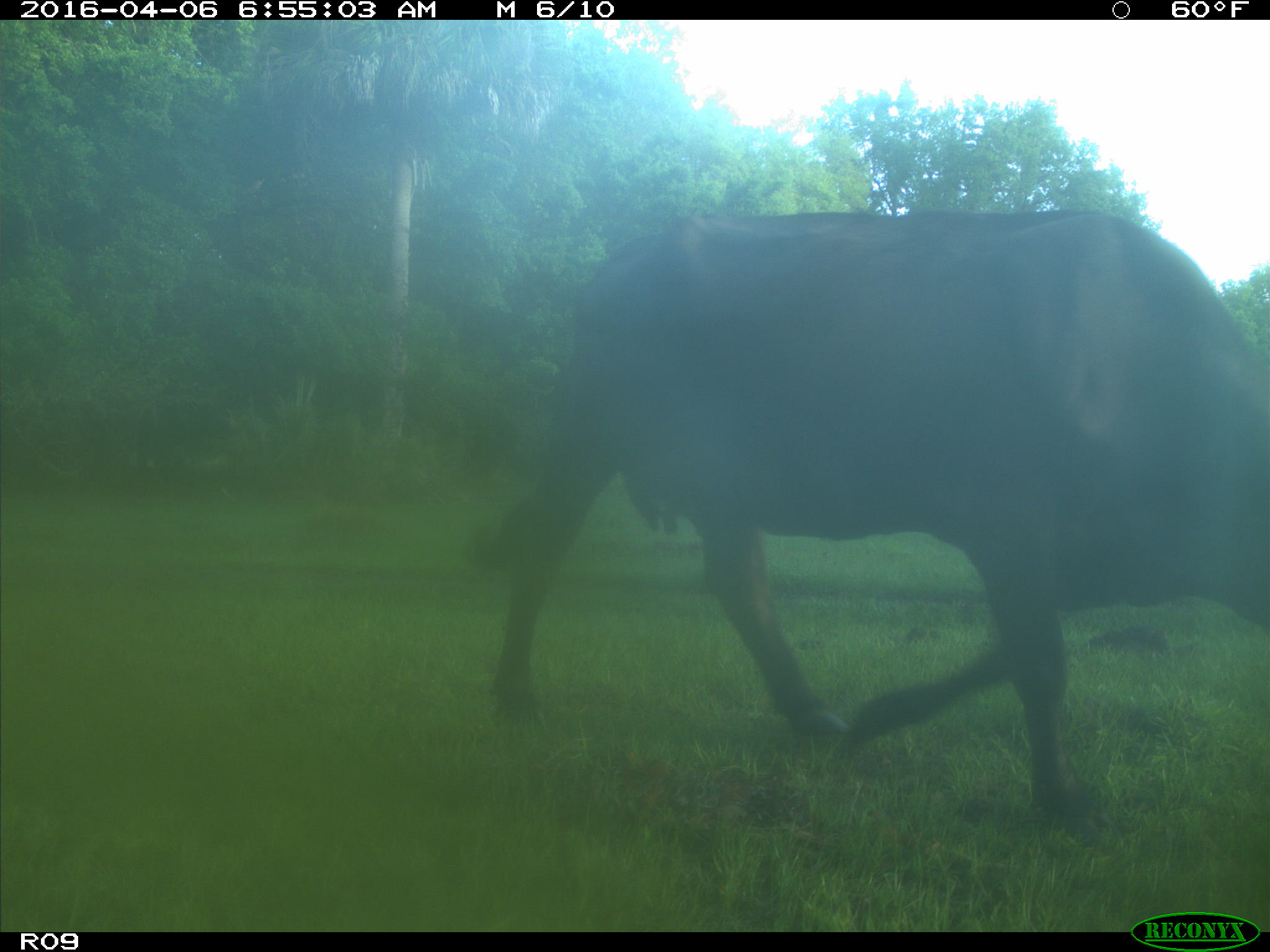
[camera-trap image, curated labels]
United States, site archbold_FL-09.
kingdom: Animalia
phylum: Chordata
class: Mammalia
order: Artiodactyla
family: Bovidae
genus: Bos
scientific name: Bos taurus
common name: domestic cow